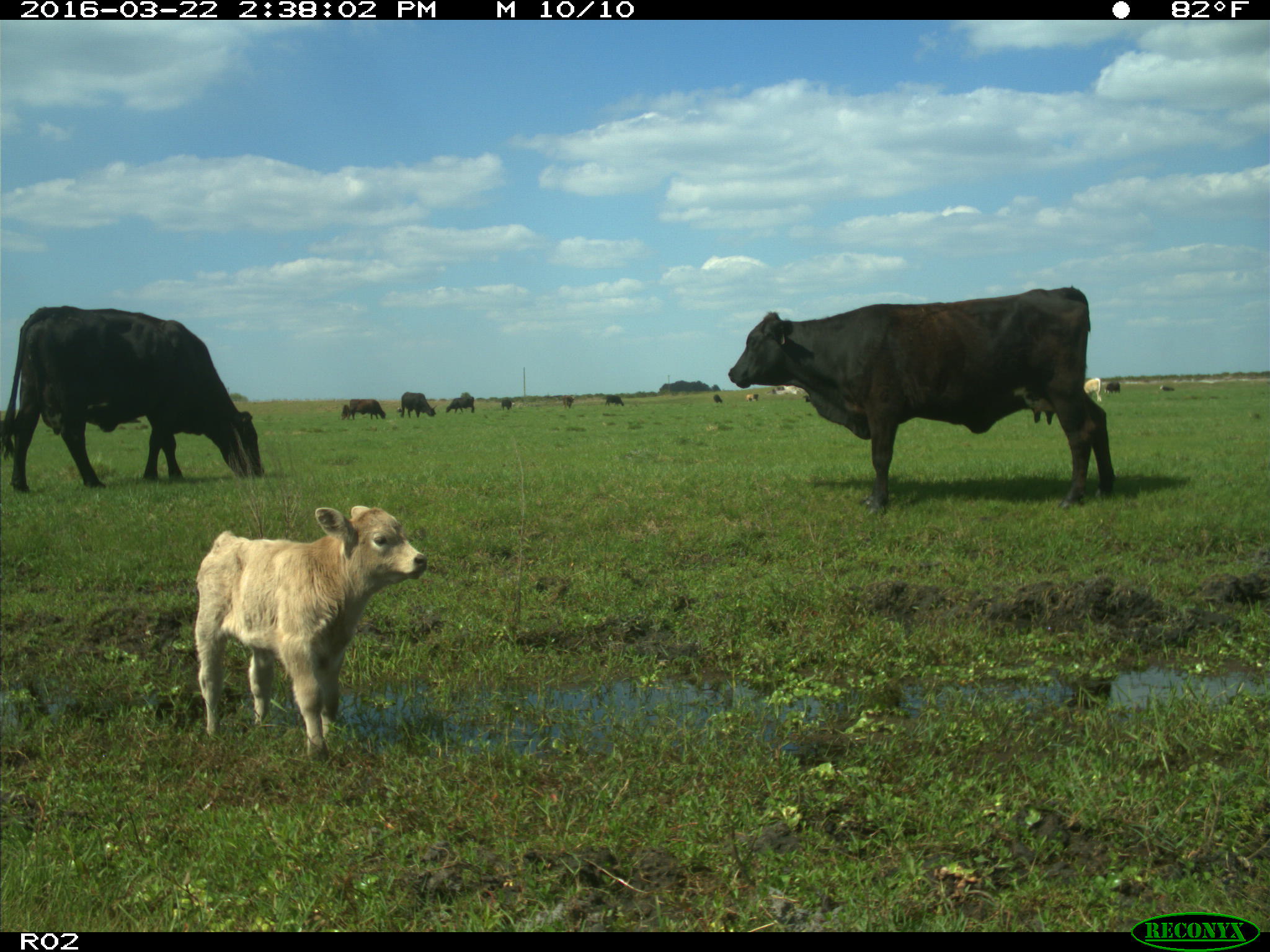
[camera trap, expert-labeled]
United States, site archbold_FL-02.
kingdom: Animalia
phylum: Chordata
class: Mammalia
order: Artiodactyla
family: Bovidae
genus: Bos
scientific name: Bos taurus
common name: domestic cow